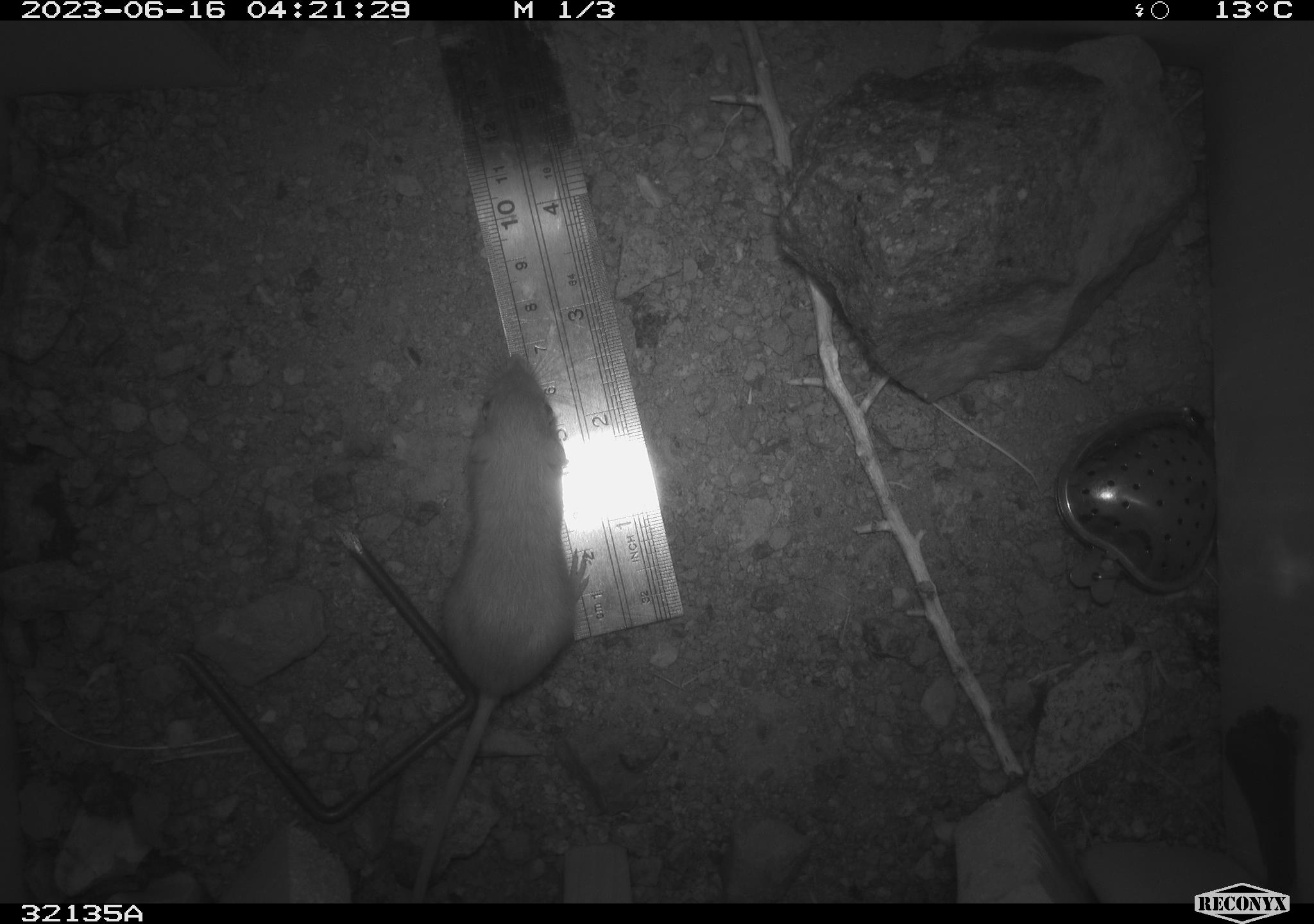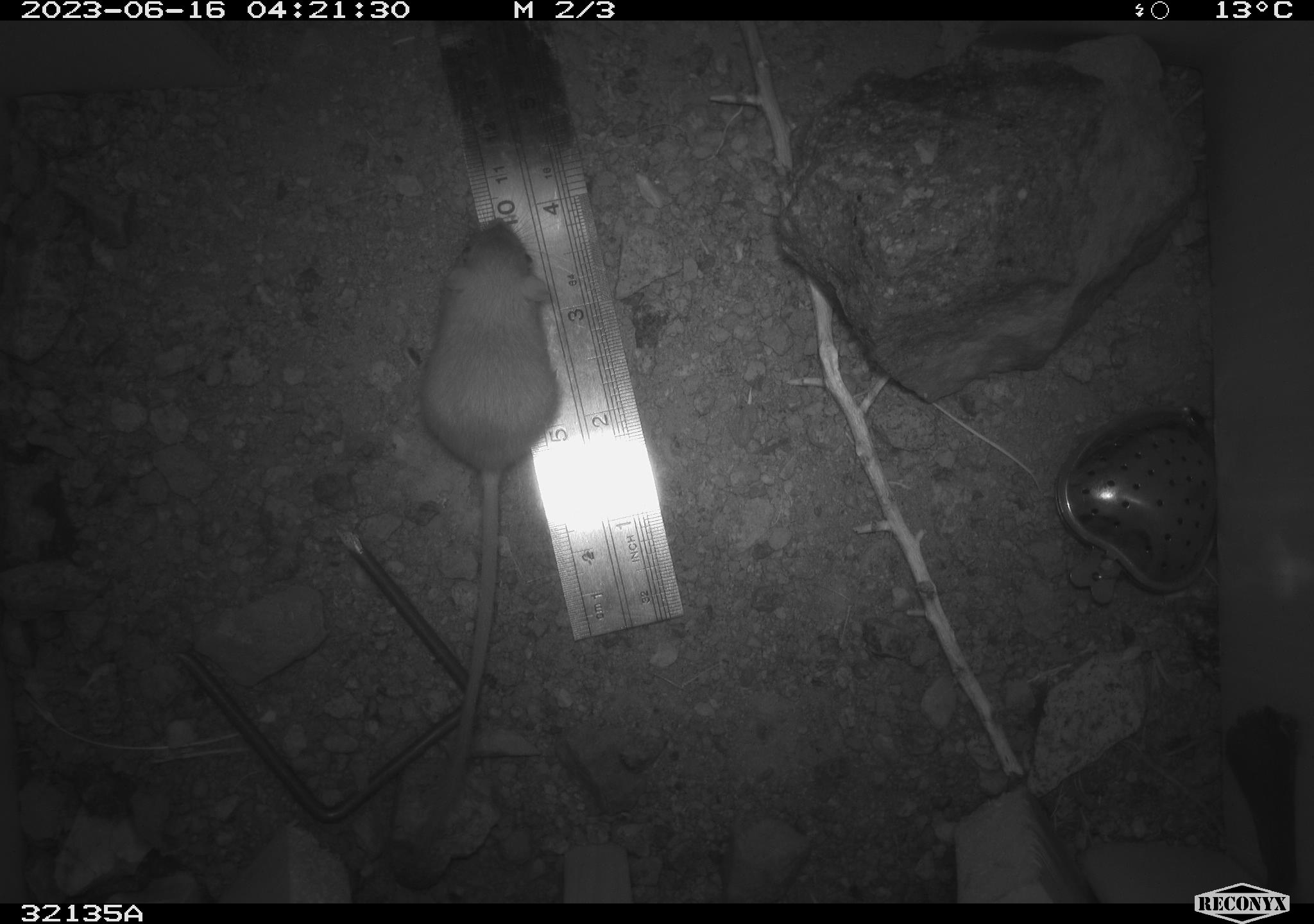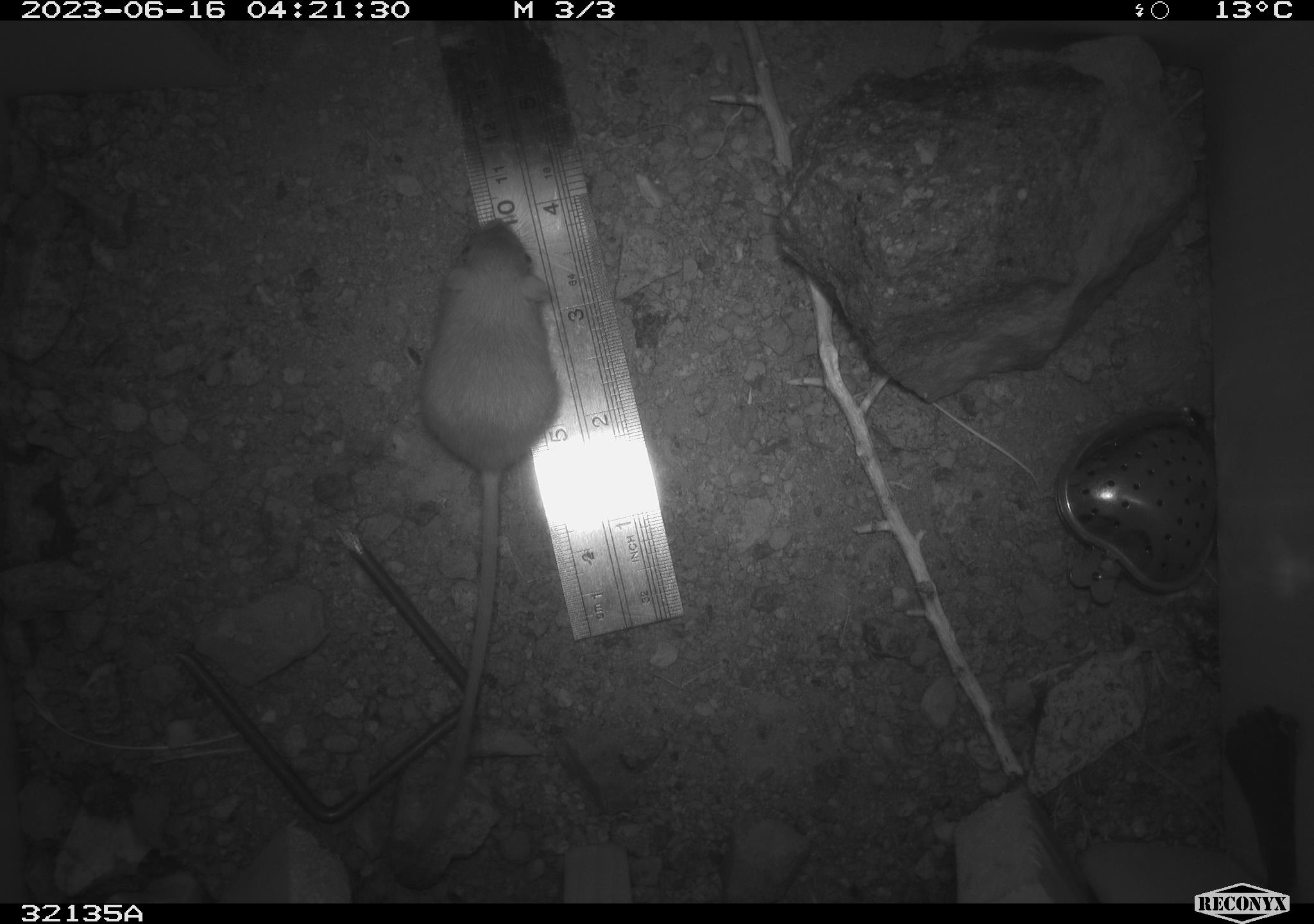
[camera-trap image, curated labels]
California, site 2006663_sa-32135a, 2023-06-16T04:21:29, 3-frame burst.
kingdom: Animalia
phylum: Chordata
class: Mammalia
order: Rodentia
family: Heteromyidae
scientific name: Heteromyidae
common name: kangaroo rats and pocket mice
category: heteromyidae family